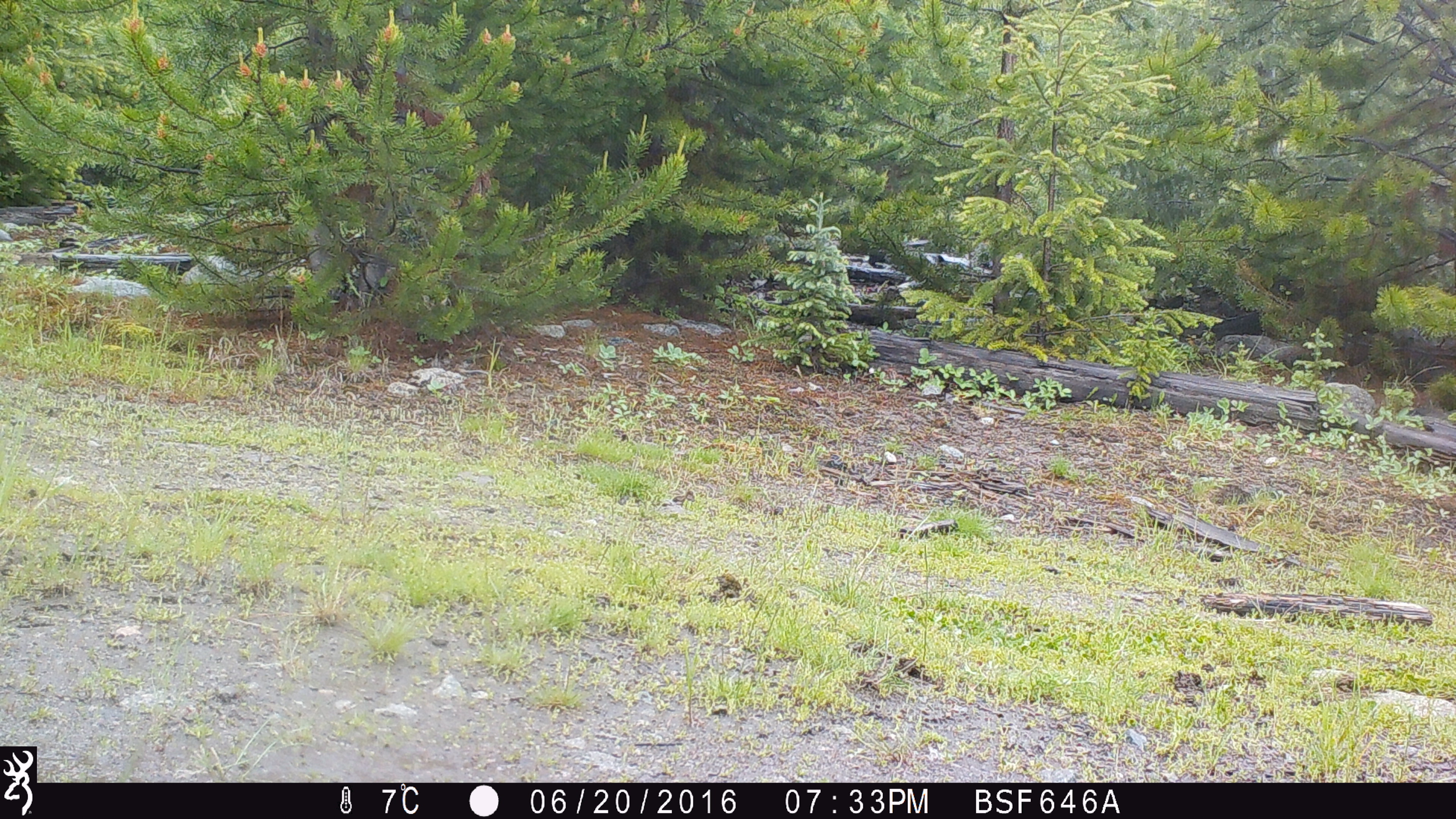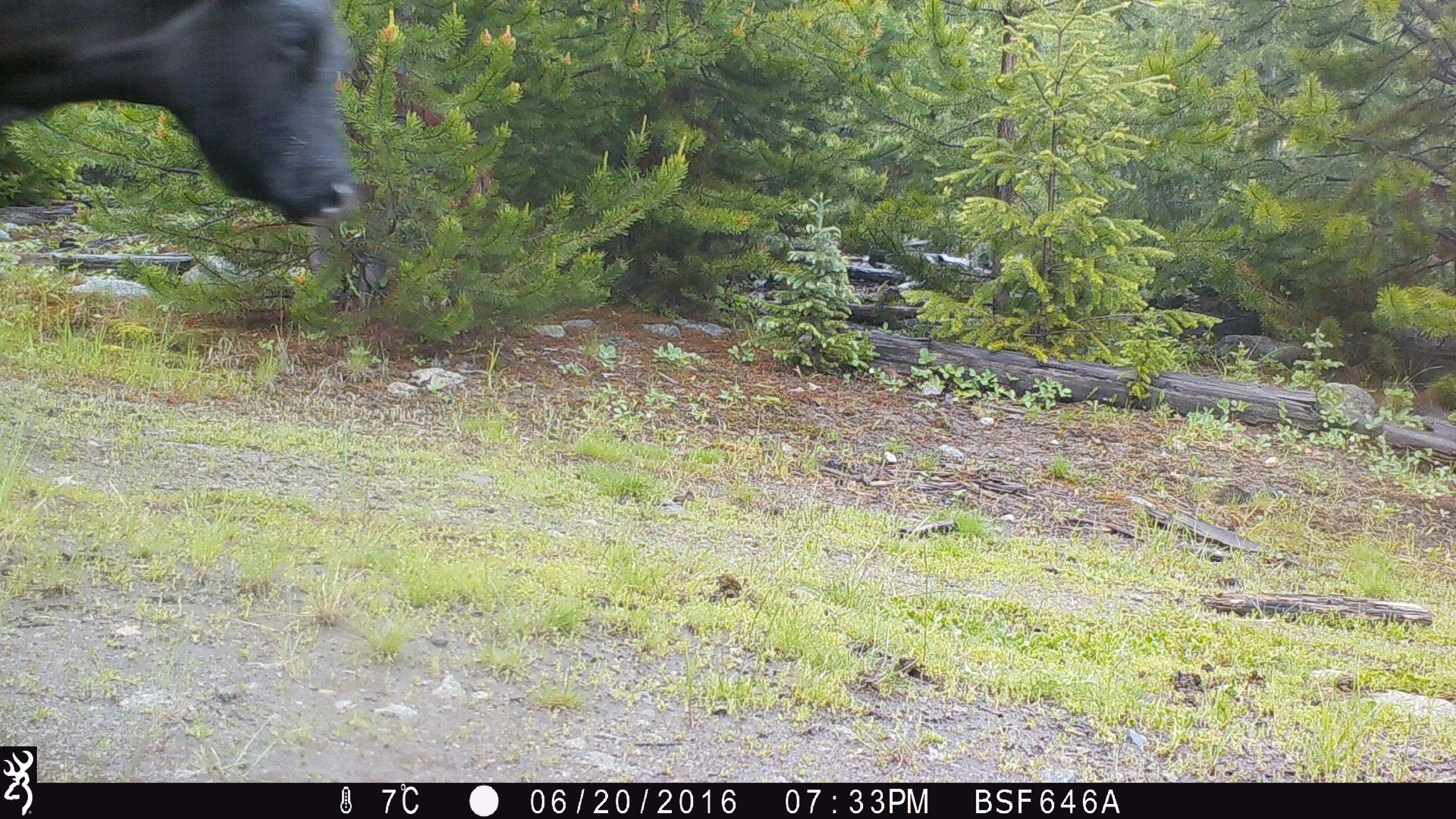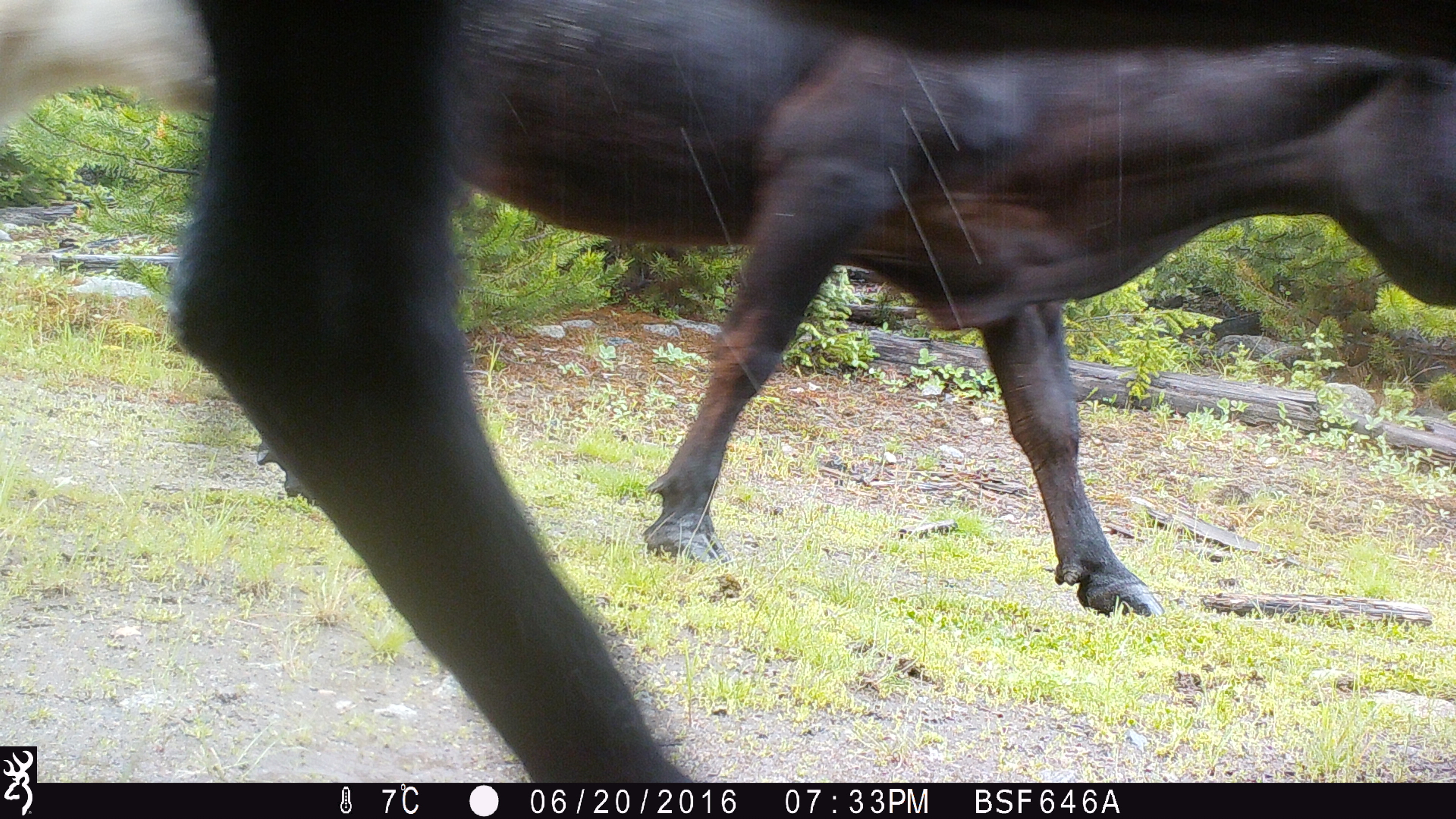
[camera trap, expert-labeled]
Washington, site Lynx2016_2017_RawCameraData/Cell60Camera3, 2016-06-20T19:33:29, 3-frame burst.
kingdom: Animalia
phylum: Chordata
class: Mammalia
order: Artiodactyla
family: Bovidae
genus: Bos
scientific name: Bos taurus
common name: domestic cattle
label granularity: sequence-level